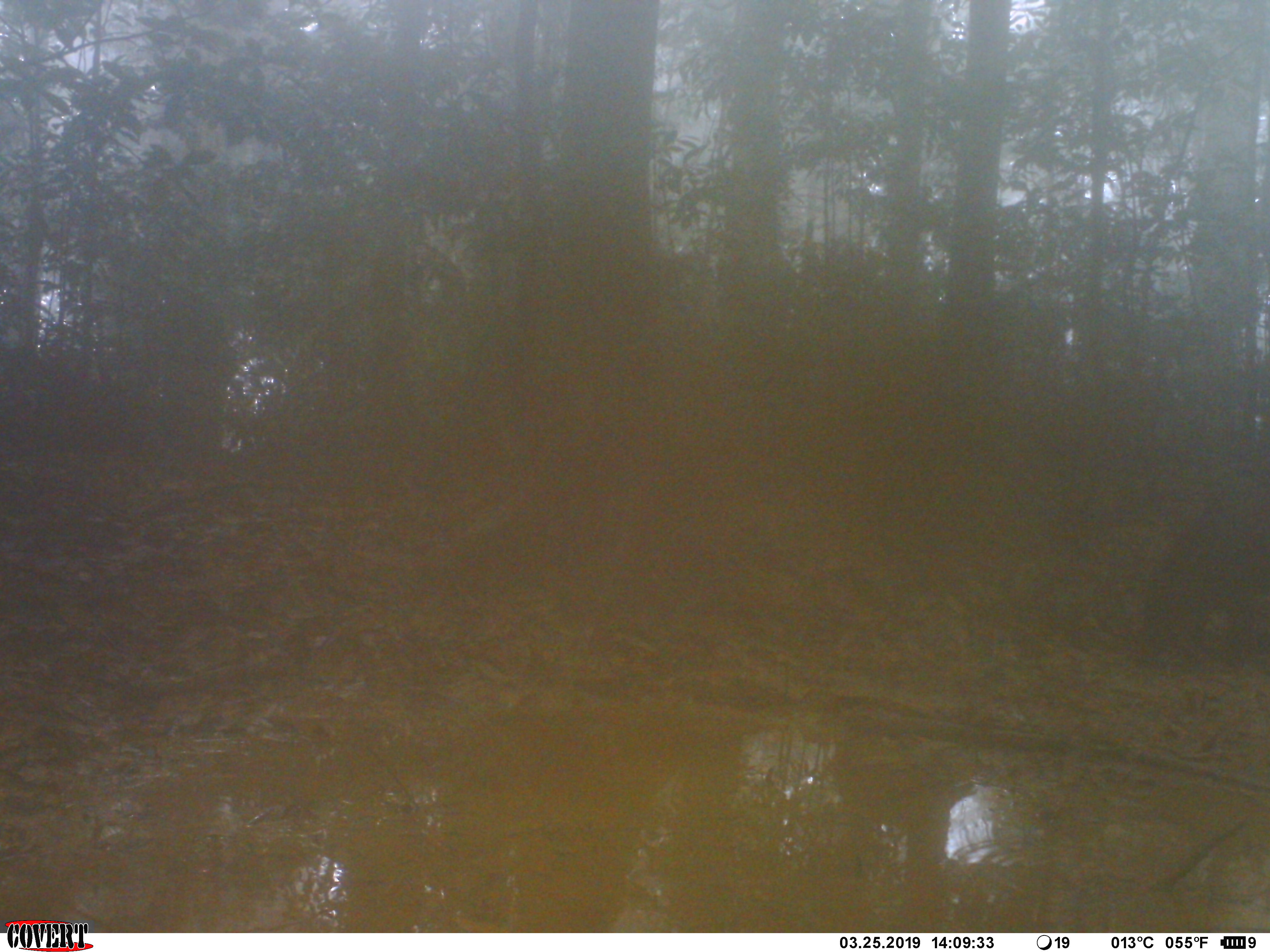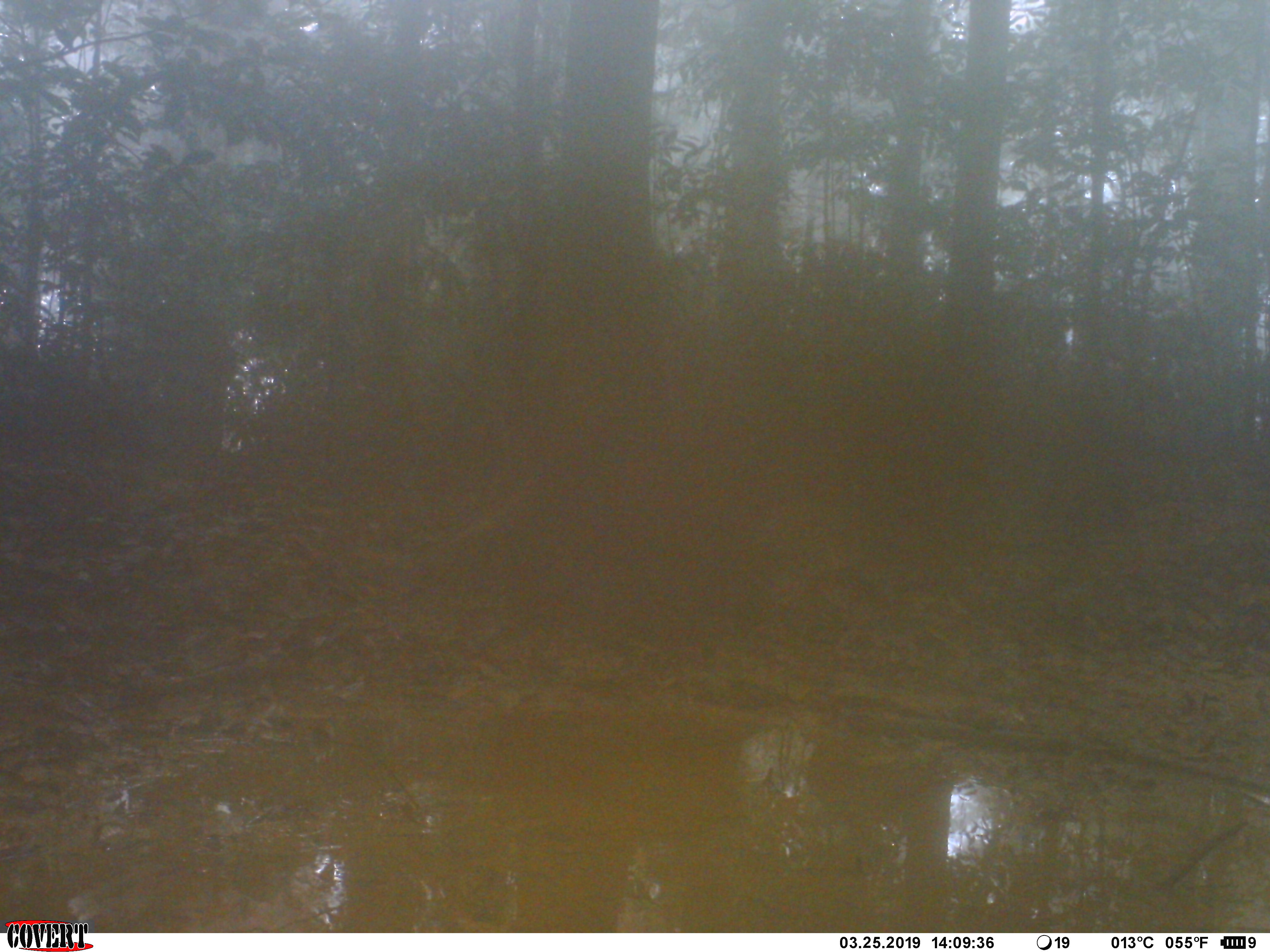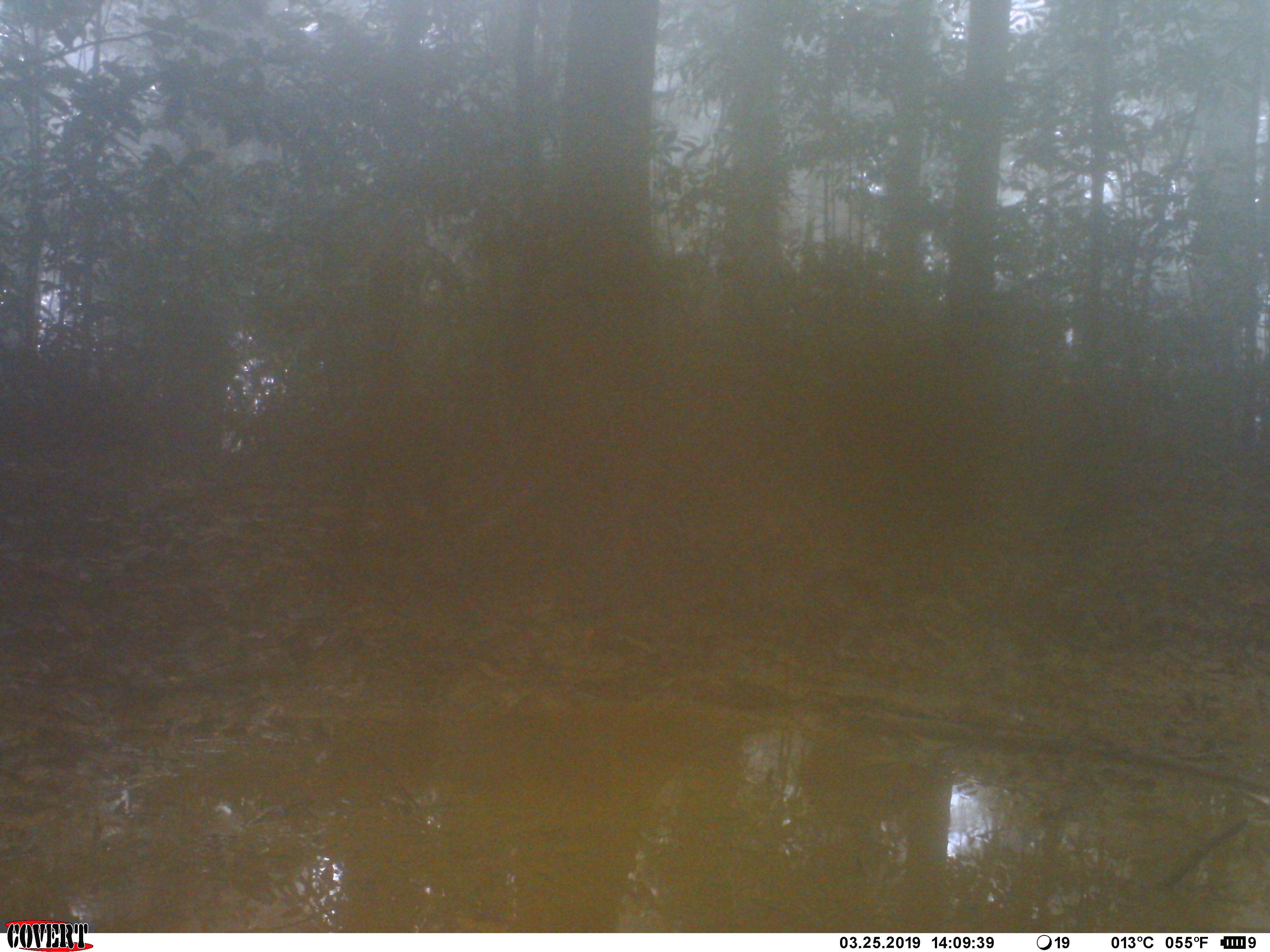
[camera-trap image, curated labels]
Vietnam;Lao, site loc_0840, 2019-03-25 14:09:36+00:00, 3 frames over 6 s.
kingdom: Animalia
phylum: Chordata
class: Mammalia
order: Artiodactyla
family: Suidae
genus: Sus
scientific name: Sus scrofa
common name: eurasian wild pig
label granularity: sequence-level